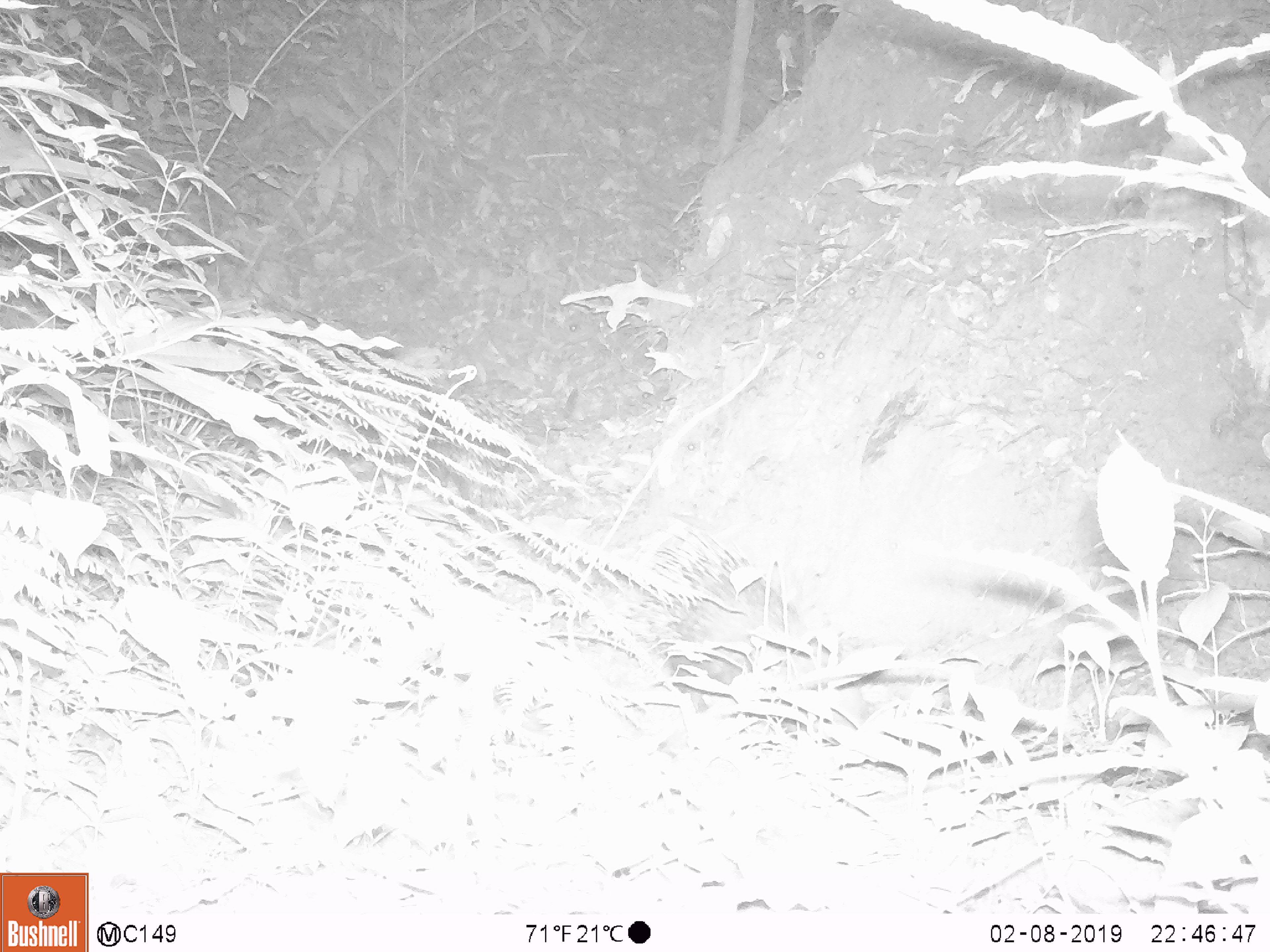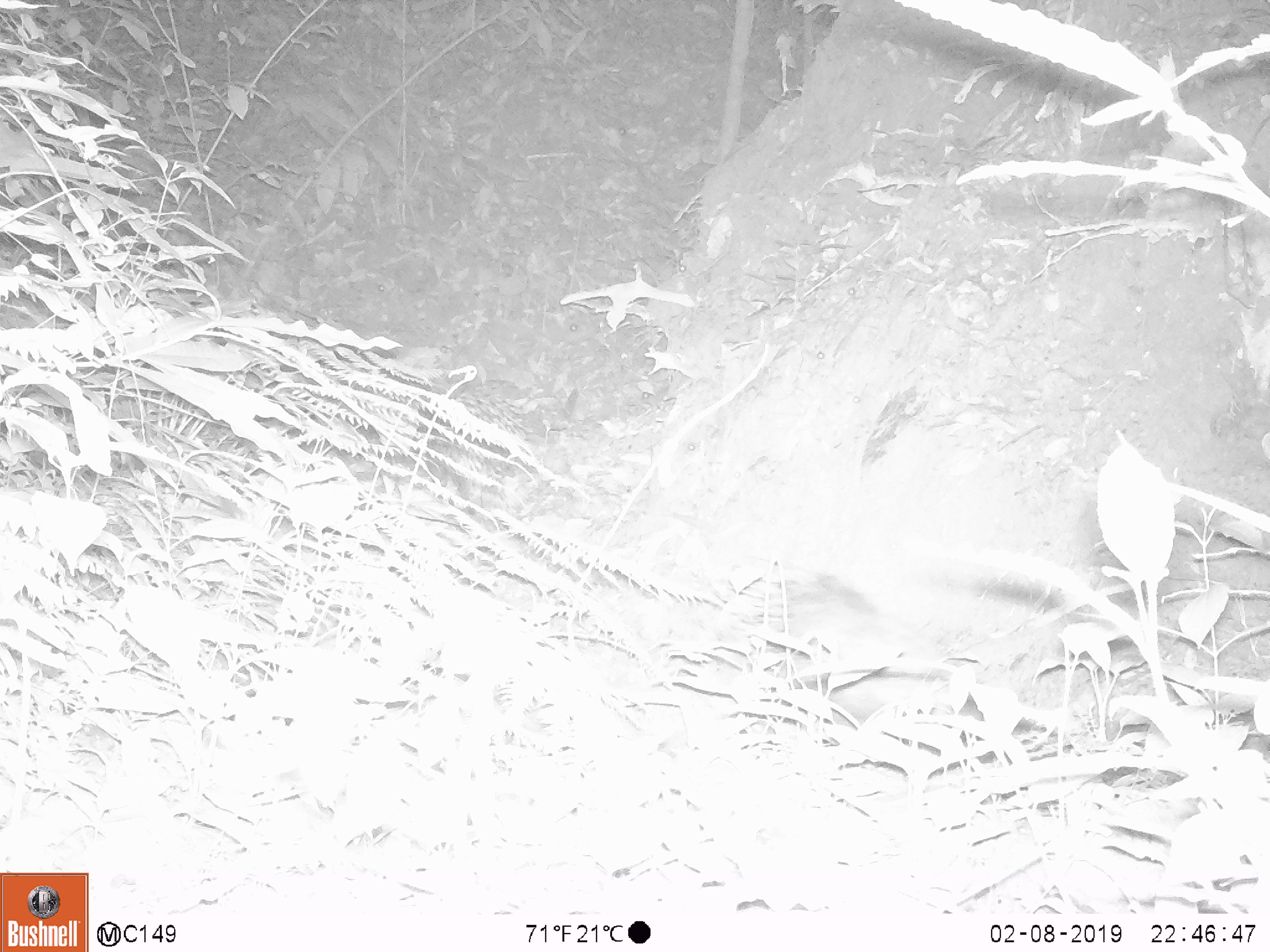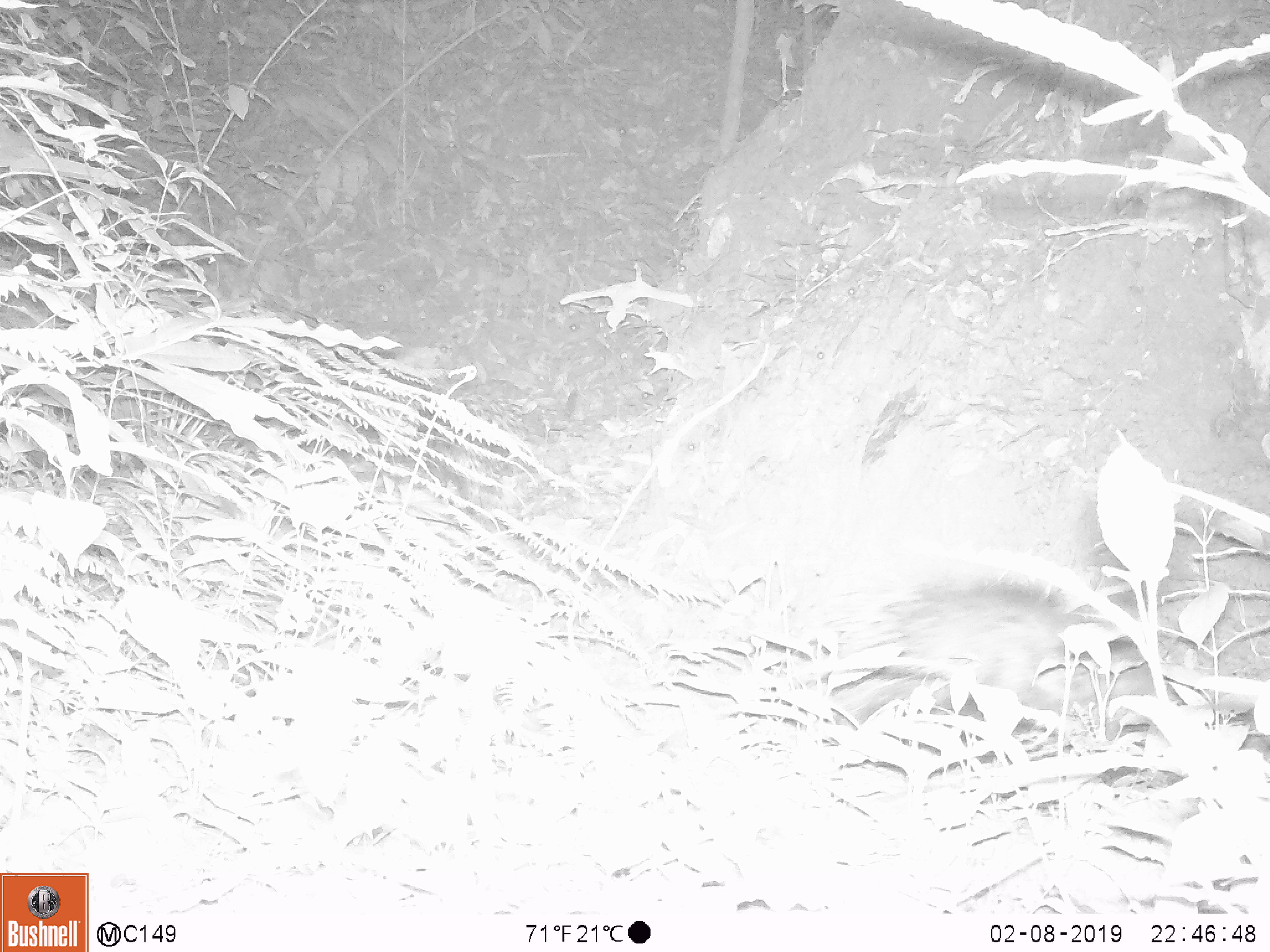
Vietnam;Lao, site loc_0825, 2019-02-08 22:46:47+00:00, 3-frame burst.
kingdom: Animalia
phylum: Chordata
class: Mammalia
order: Rodentia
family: Hystricidae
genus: Hystrix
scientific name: Hystrix brachyura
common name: malayan porcupine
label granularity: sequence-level